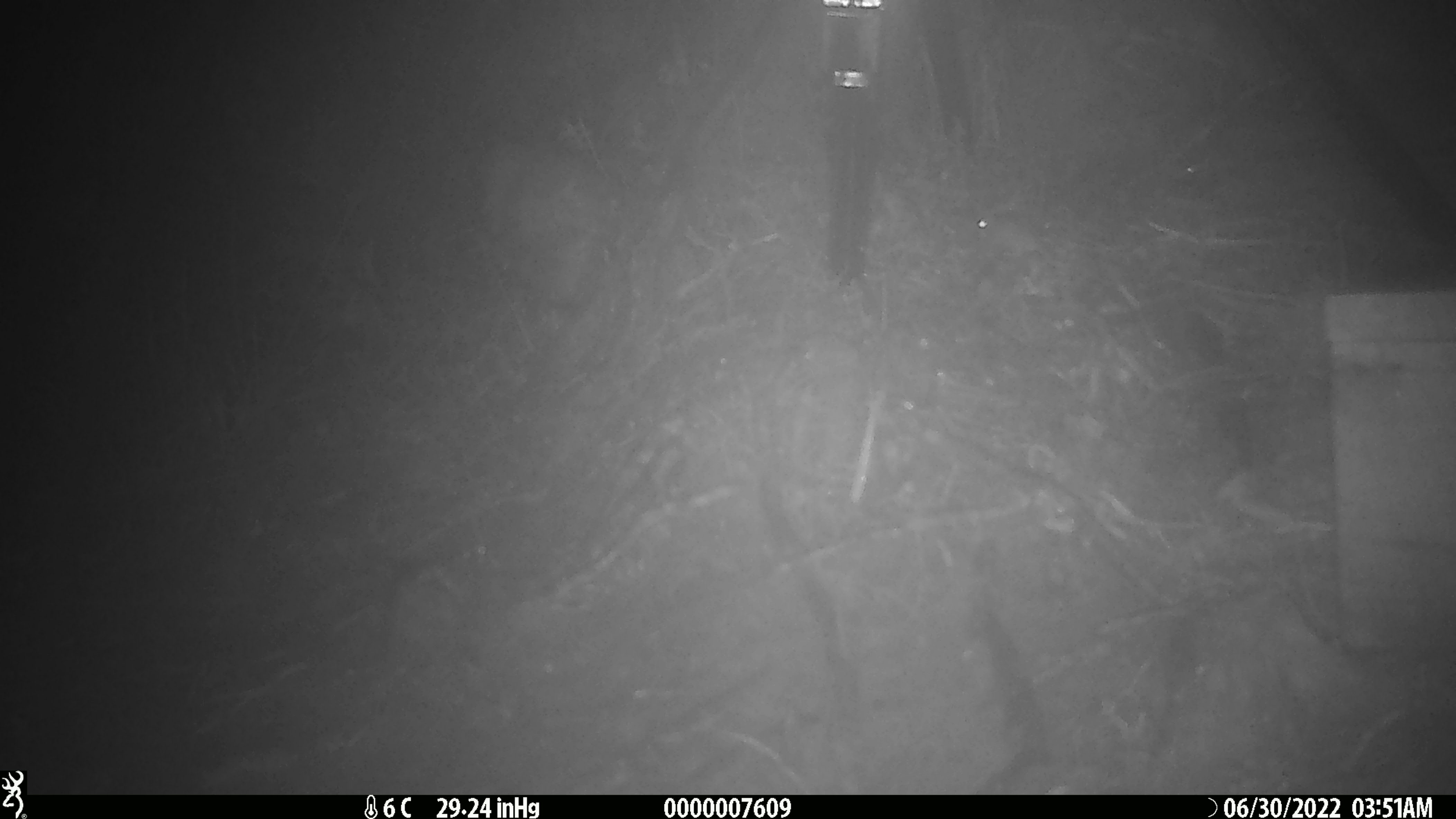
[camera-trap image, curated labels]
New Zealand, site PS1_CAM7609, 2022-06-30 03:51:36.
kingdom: Animalia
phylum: Chordata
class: Mammalia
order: Rodentia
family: Muridae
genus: Mus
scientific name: Mus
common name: mouse